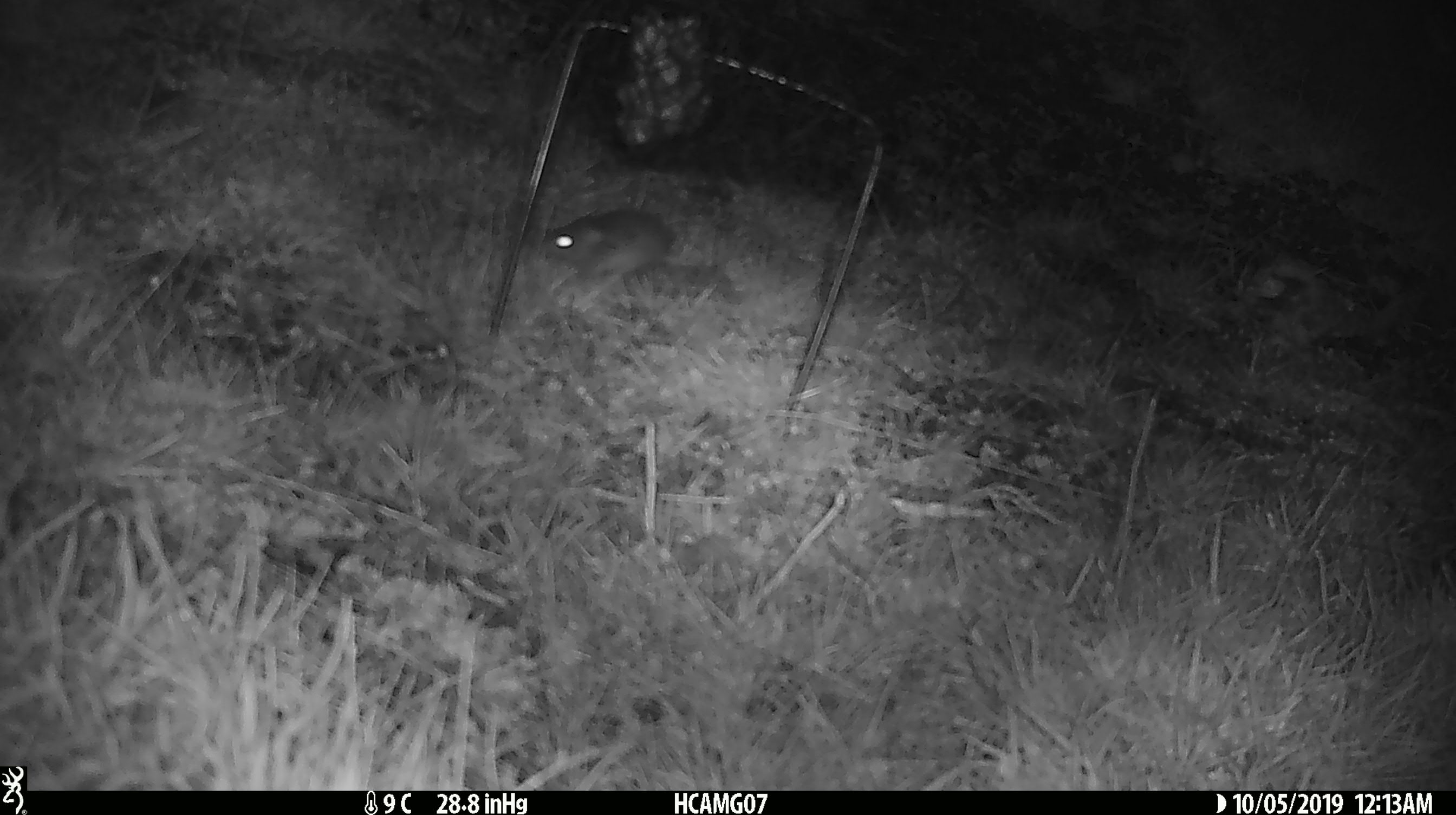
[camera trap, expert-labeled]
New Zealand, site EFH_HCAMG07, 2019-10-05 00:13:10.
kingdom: Animalia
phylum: Chordata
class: Mammalia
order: Rodentia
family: Muridae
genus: Mus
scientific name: Mus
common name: mouse